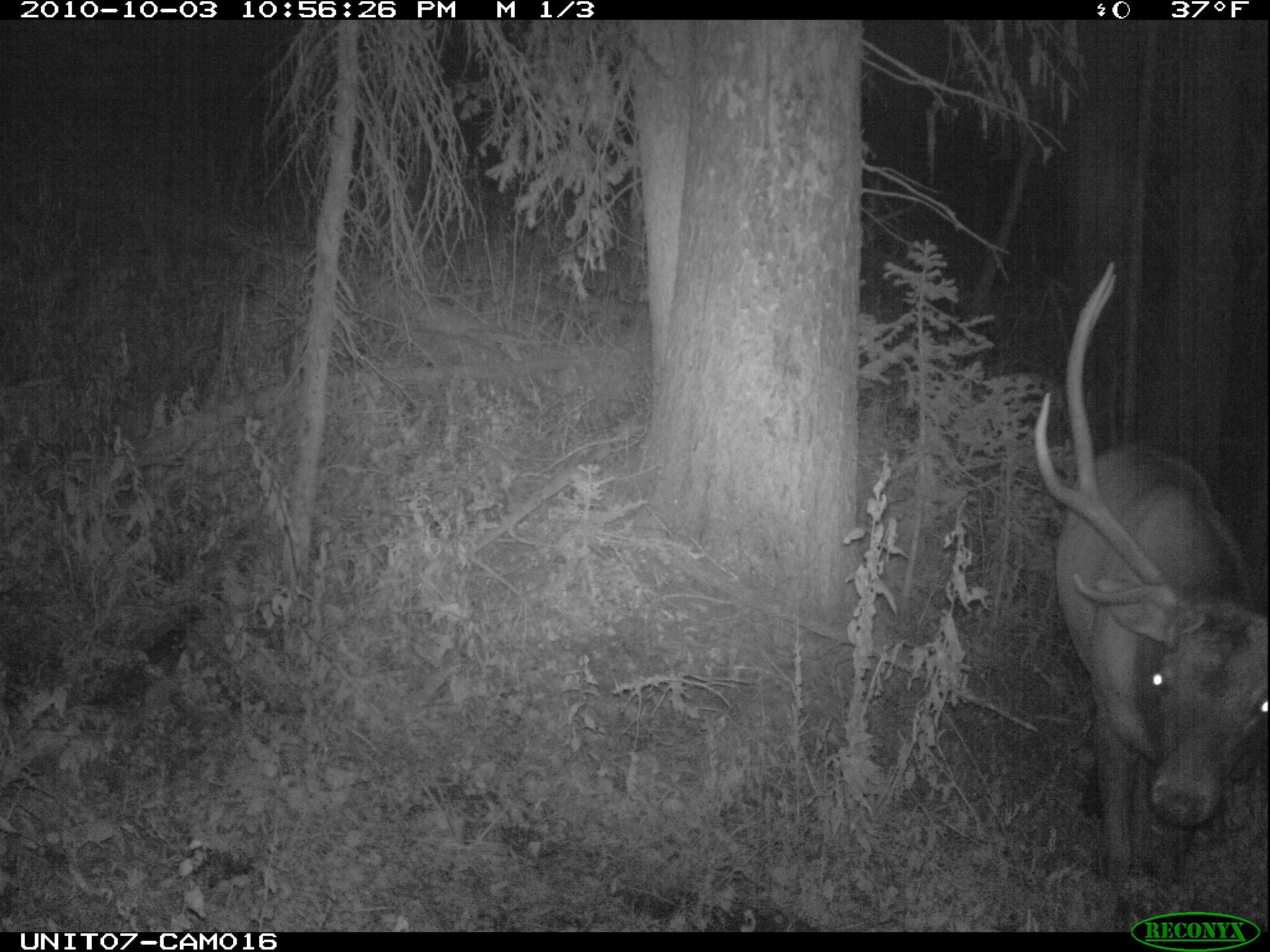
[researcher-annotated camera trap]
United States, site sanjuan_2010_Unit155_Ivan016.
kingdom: Animalia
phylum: Chordata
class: Mammalia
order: Artiodactyla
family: Cervidae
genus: Cervus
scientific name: Cervus elaphus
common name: red deer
Cervus elaphus (red deer).